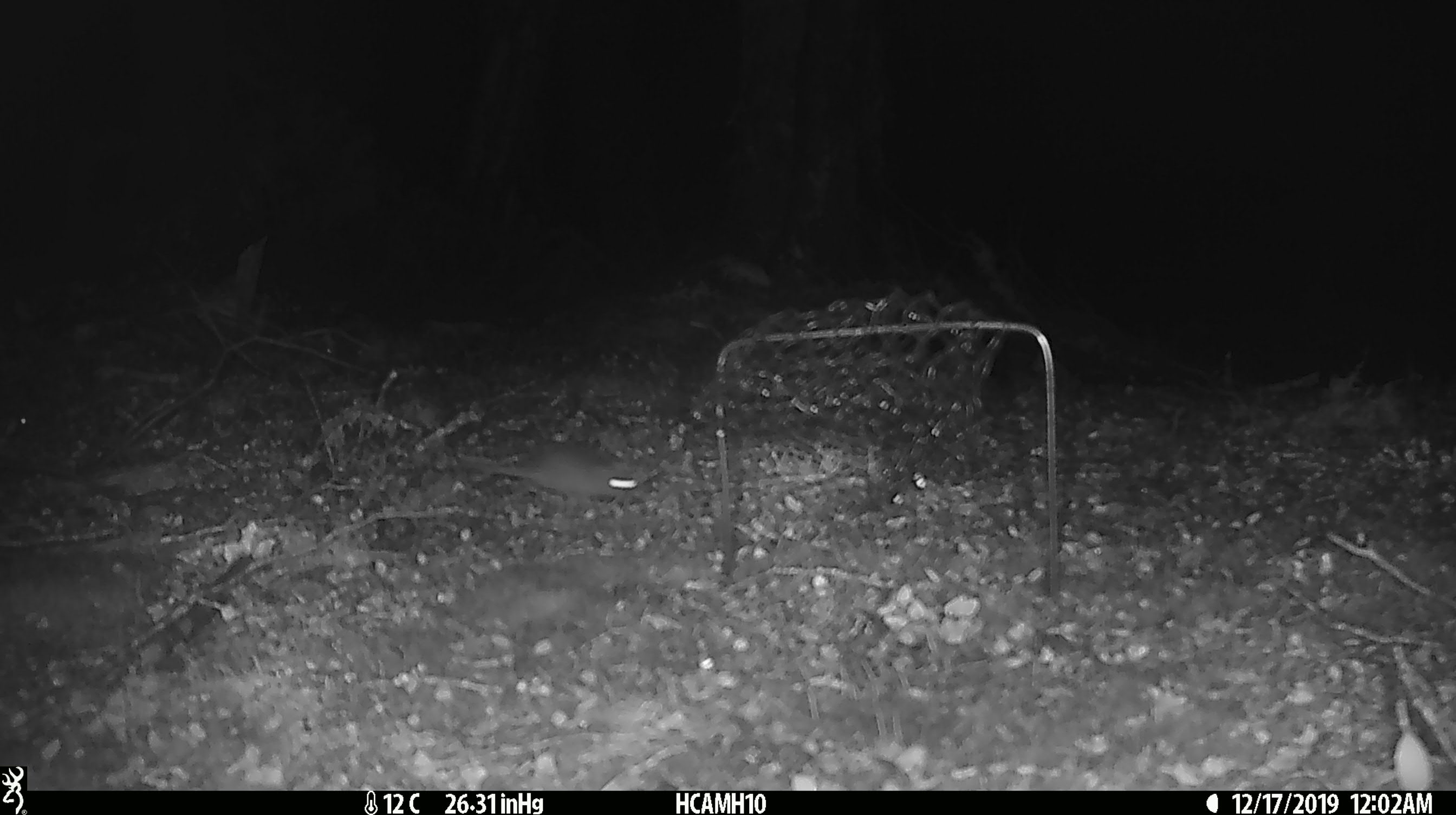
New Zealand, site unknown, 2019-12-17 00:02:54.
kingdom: Animalia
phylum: Chordata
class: Mammalia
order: Rodentia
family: Muridae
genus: Mus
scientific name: Mus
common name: mouse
Mouse (Mus).